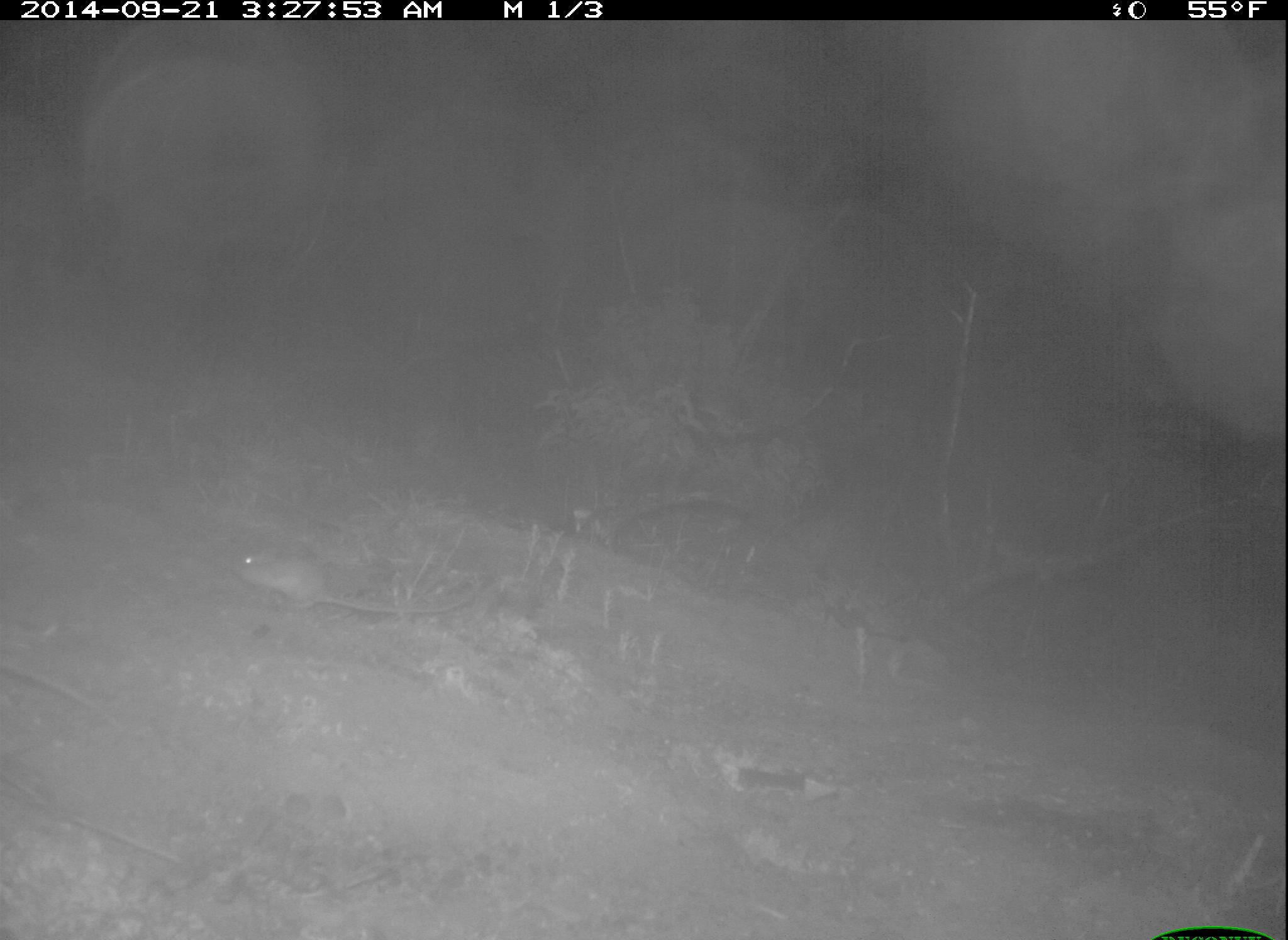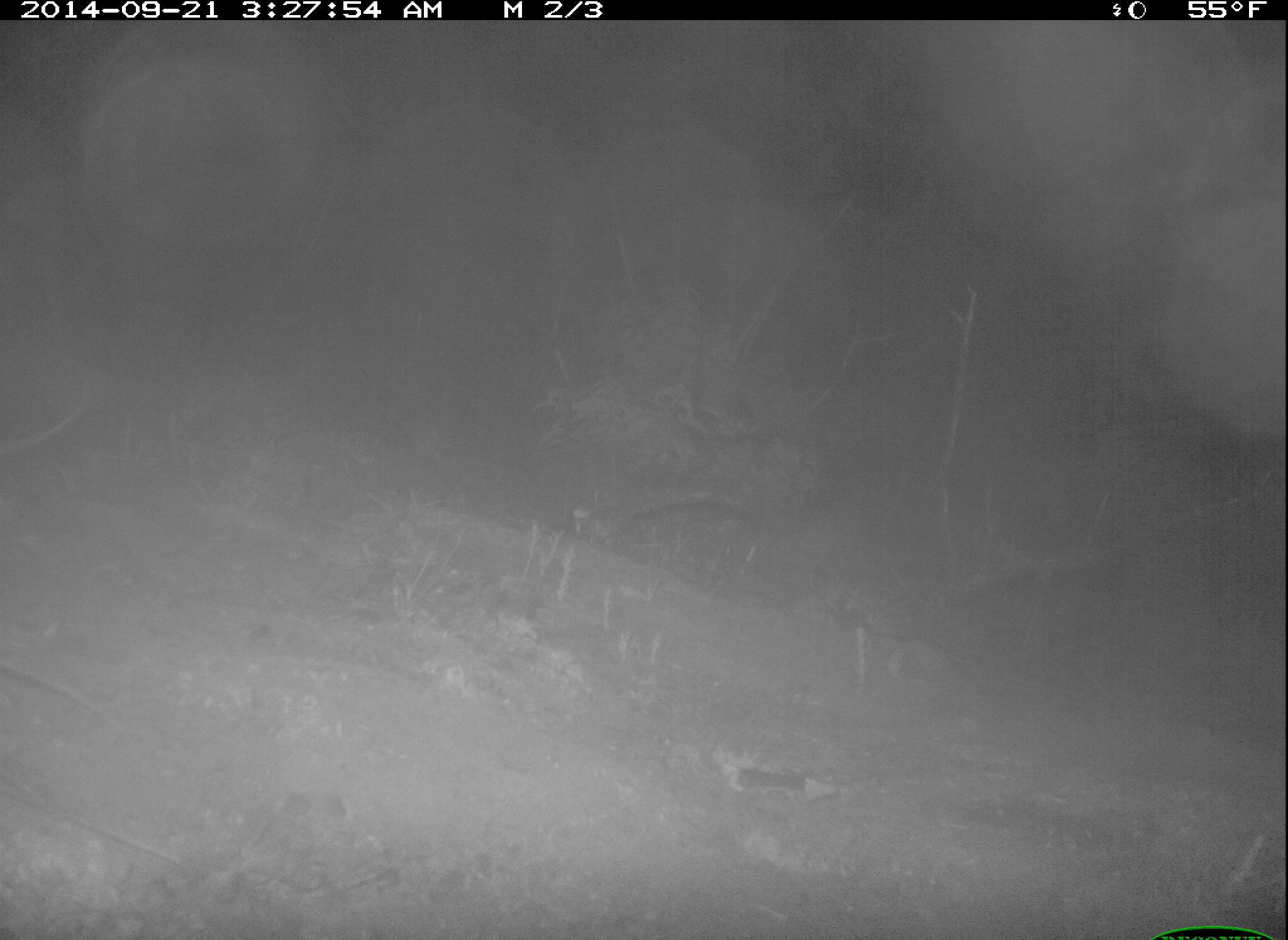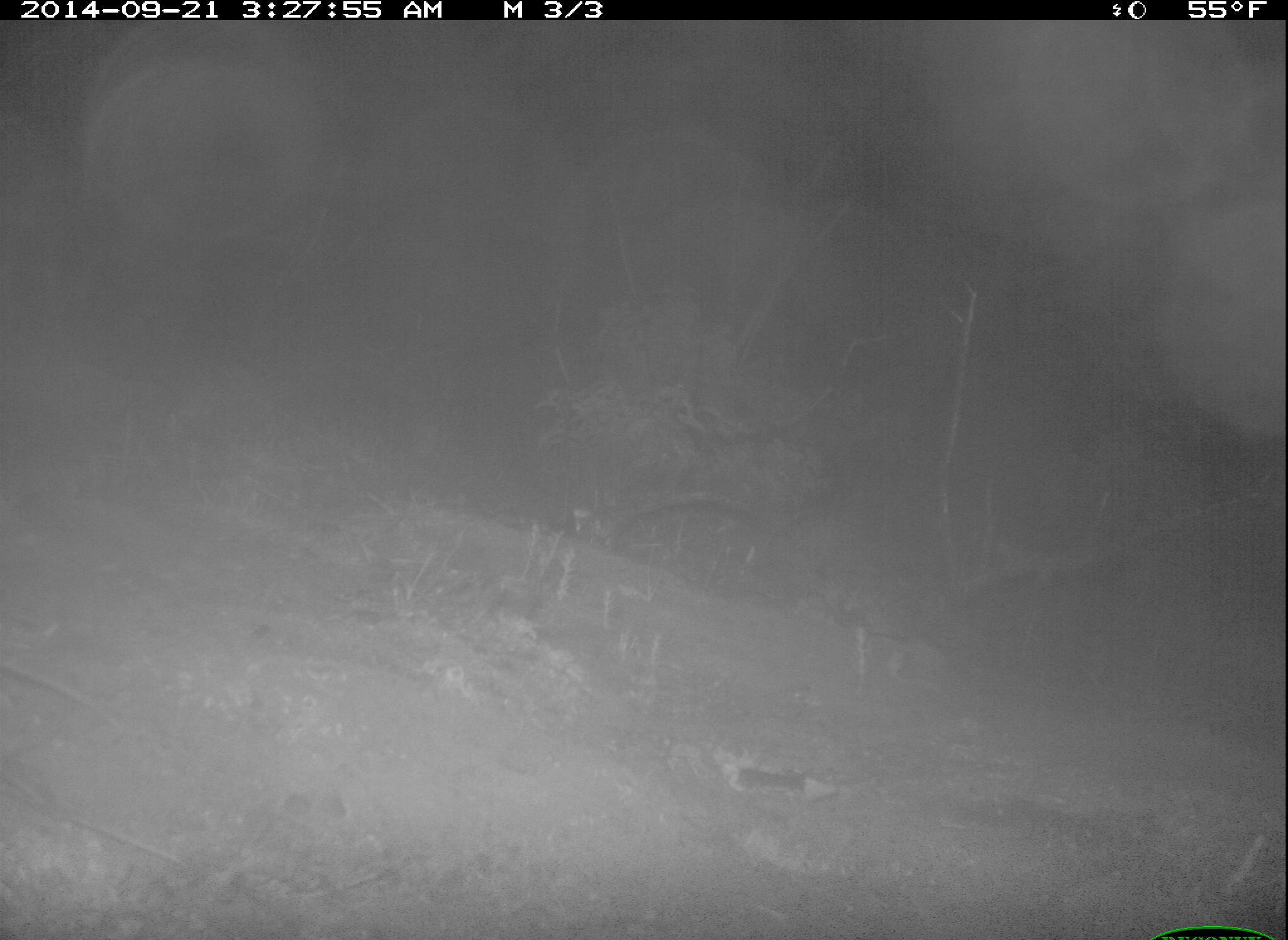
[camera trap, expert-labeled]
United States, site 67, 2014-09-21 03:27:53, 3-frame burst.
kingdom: Animalia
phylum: Chordata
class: Mammalia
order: Rodentia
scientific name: Rodentia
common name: rodent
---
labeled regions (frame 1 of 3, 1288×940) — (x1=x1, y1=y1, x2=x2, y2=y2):
rodent: (x1=224, y1=545, x2=484, y2=618)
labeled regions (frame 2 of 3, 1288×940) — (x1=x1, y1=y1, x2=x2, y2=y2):
rodent: (x1=0, y1=381, x2=110, y2=460)